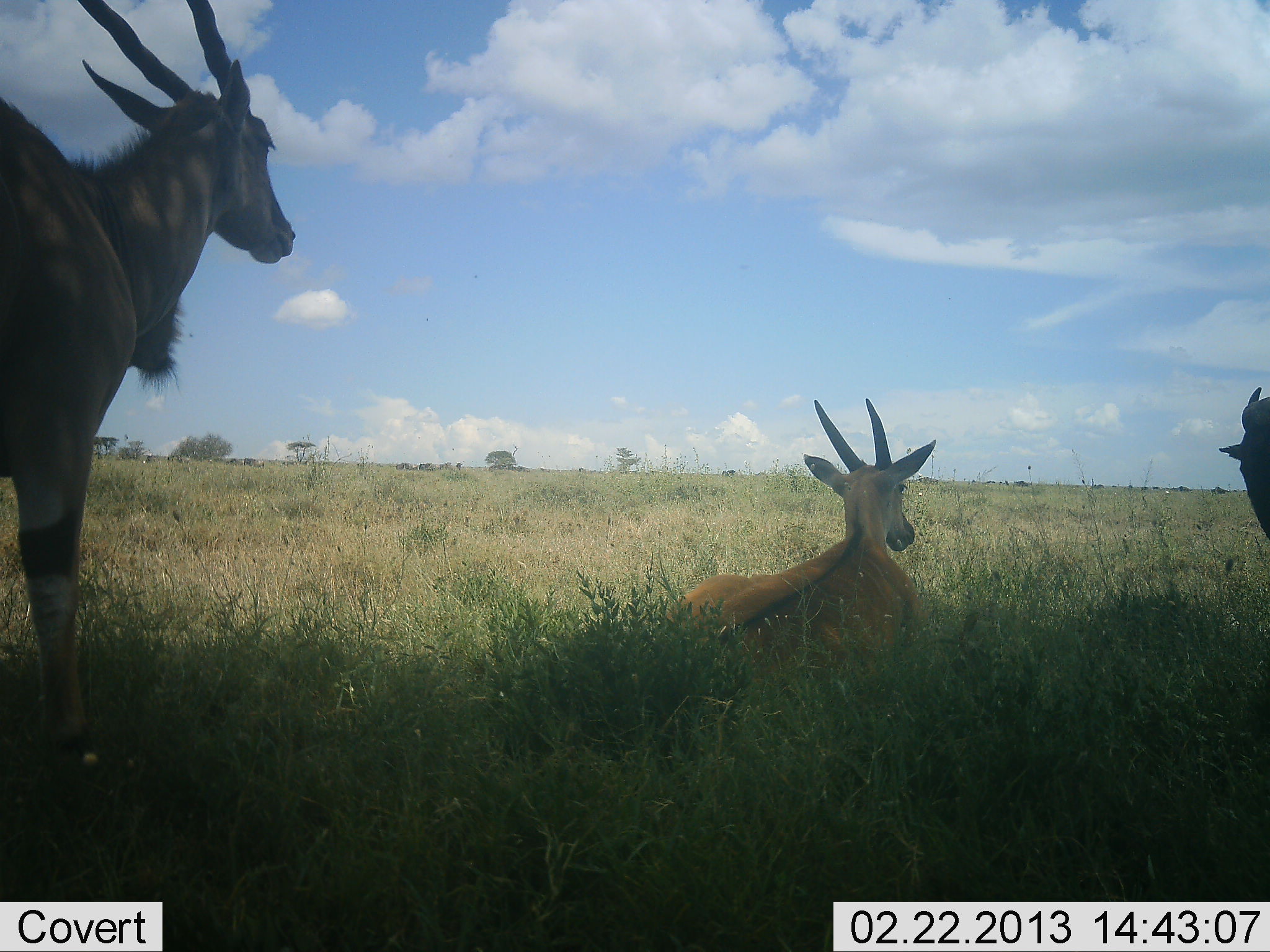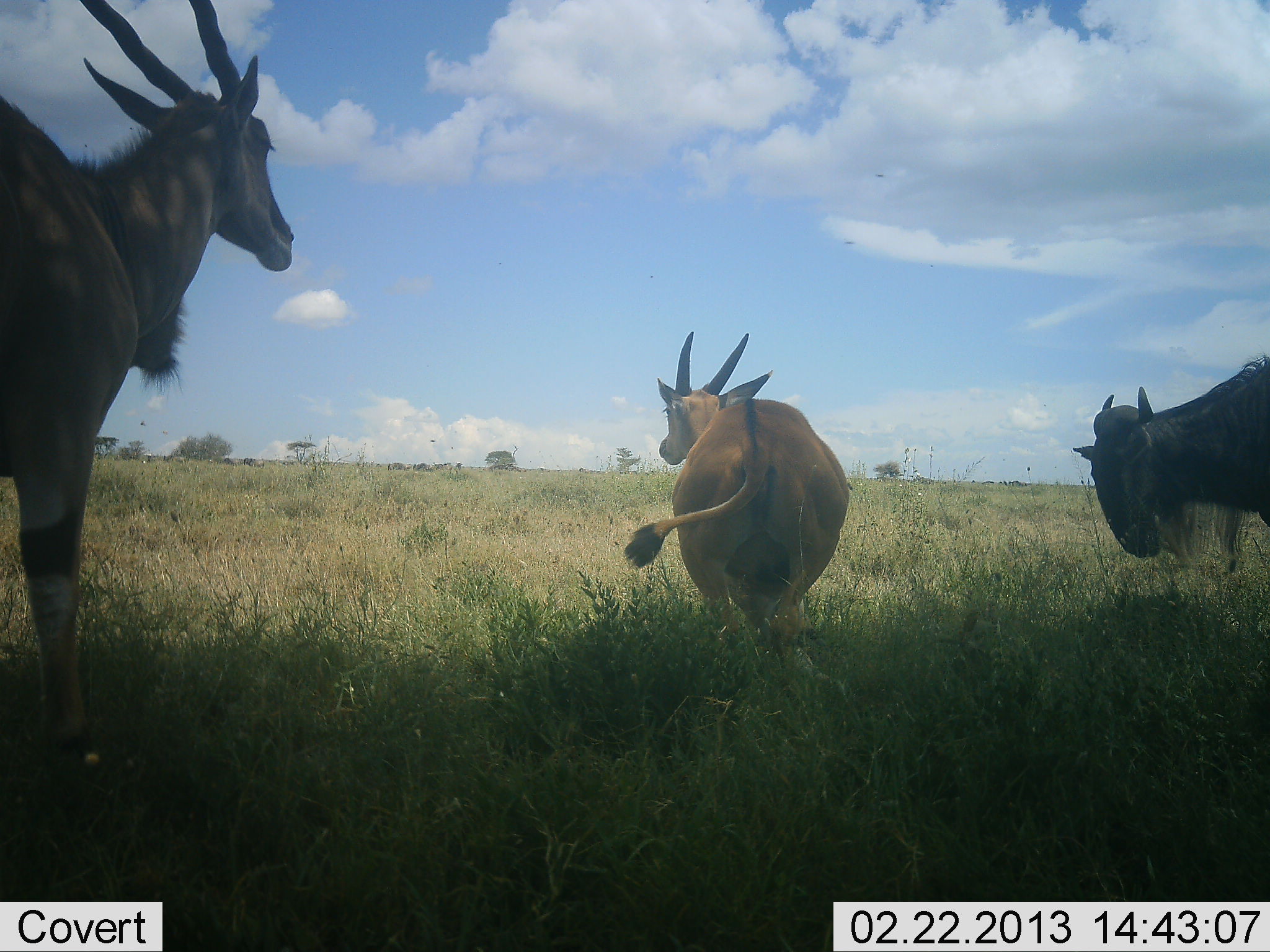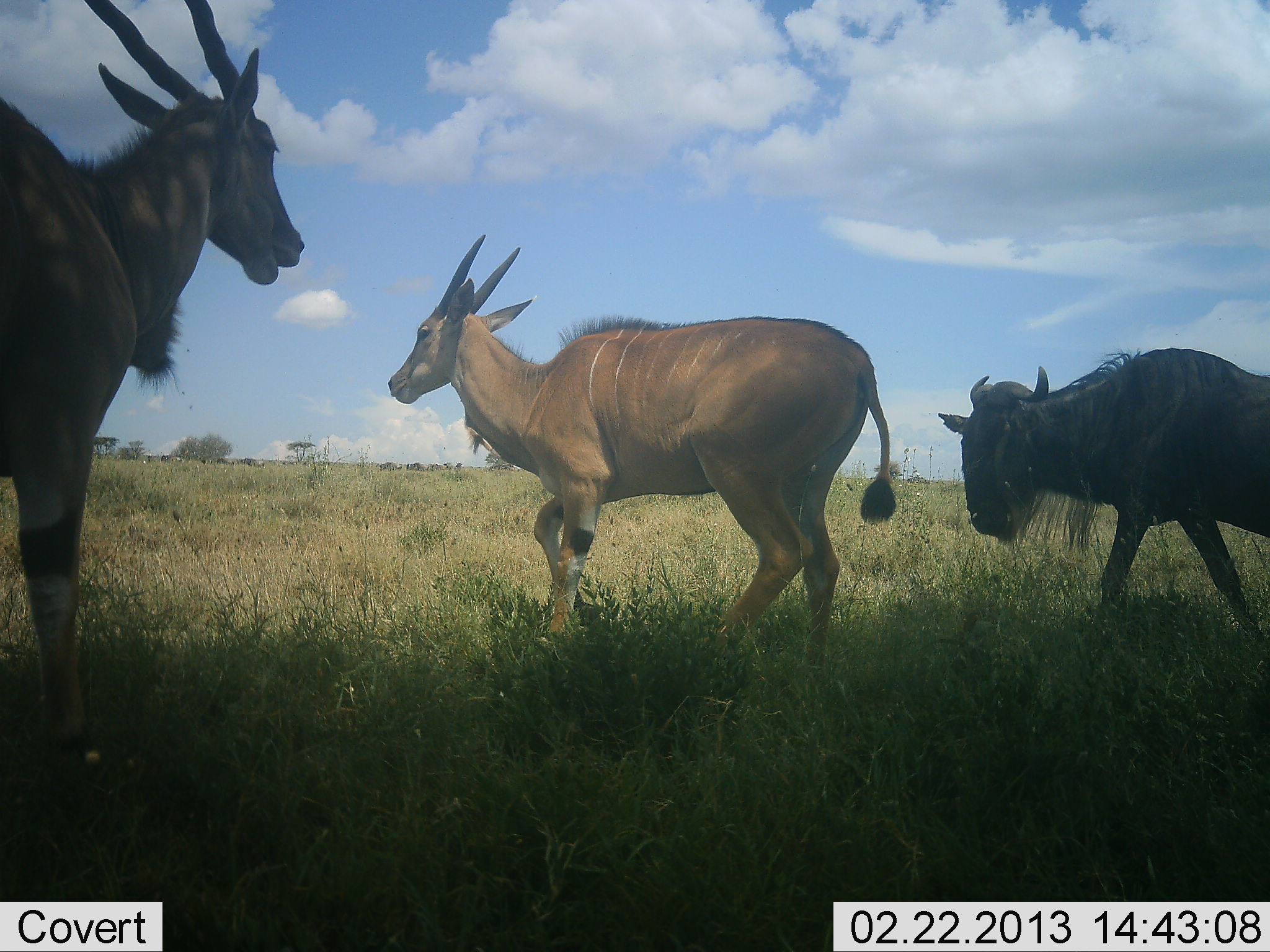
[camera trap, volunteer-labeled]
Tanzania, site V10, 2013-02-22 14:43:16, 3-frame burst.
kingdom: Animalia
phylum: Chordata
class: Mammalia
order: Artiodactyla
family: Bovidae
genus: Tragelaphus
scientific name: Tragelaphus oryx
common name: eland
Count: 2.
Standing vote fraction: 70%.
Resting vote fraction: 55%.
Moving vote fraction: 60%.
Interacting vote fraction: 20%.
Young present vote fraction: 0%.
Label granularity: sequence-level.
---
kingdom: Animalia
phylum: Chordata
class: Mammalia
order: Artiodactyla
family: Bovidae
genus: Connochaetes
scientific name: Connochaetes taurinus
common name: blue wildebeest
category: wildebeest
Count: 1.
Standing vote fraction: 32%.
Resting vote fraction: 0%.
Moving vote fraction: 63%.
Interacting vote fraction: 21%.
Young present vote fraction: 0%.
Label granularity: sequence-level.